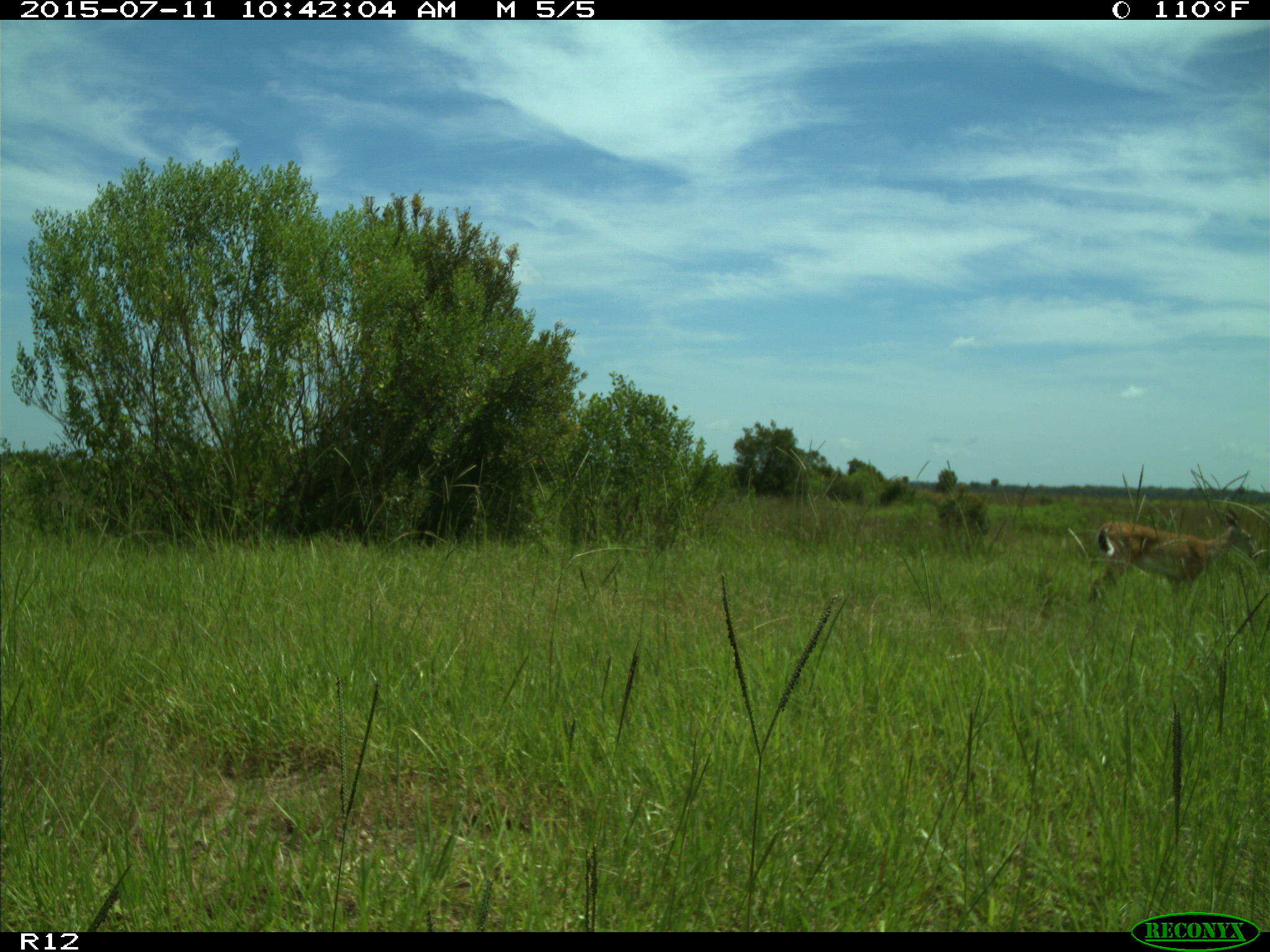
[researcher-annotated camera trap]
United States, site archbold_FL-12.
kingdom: Animalia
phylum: Chordata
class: Mammalia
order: Artiodactyla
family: Cervidae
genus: Odocoileus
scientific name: Odocoileus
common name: deer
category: unidentified deer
Unidentified deer (deer) (Odocoileus).